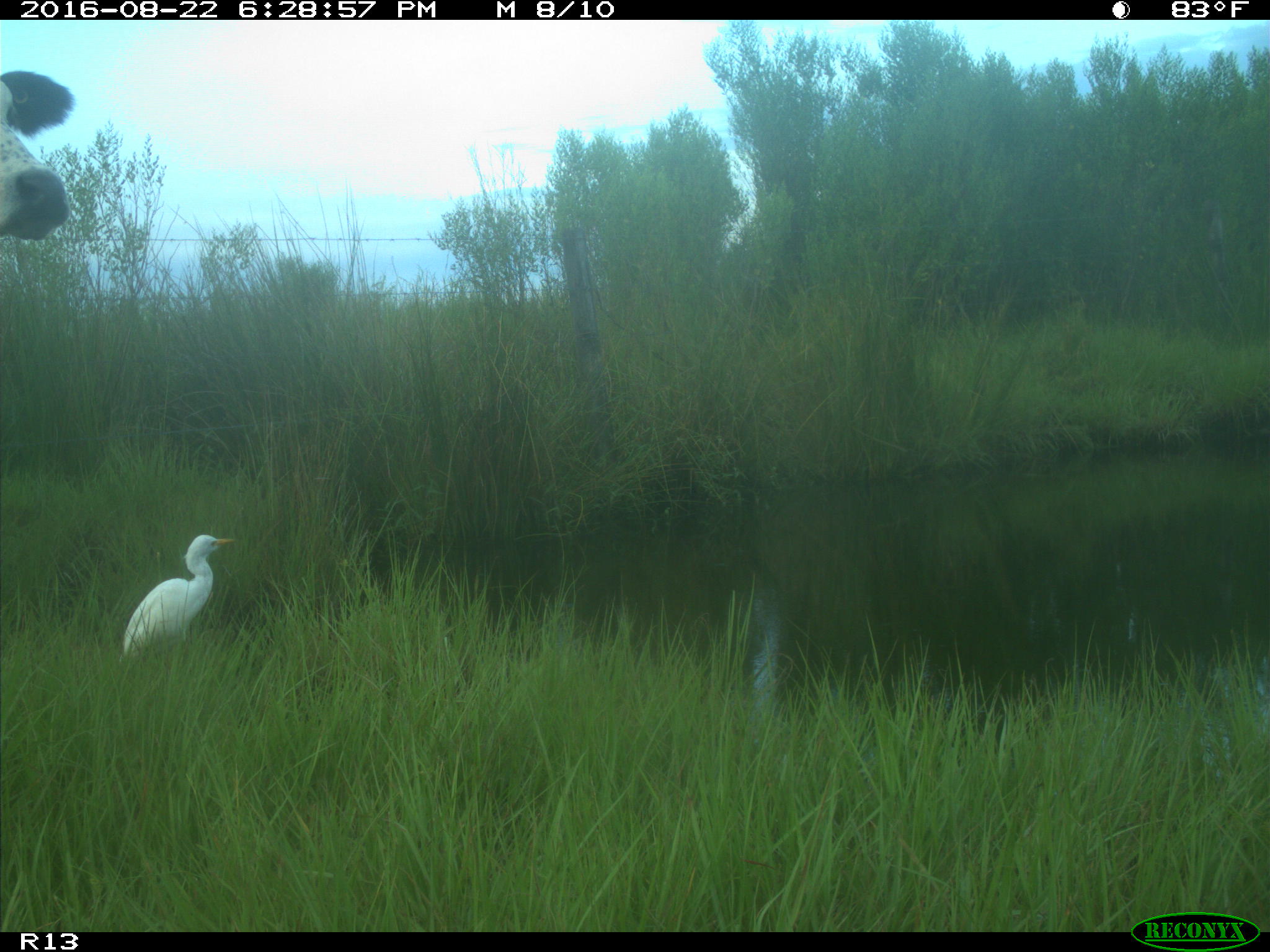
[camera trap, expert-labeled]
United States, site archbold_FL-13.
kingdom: Animalia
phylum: Chordata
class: Mammalia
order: Artiodactyla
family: Bovidae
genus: Bos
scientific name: Bos taurus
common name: domestic cow